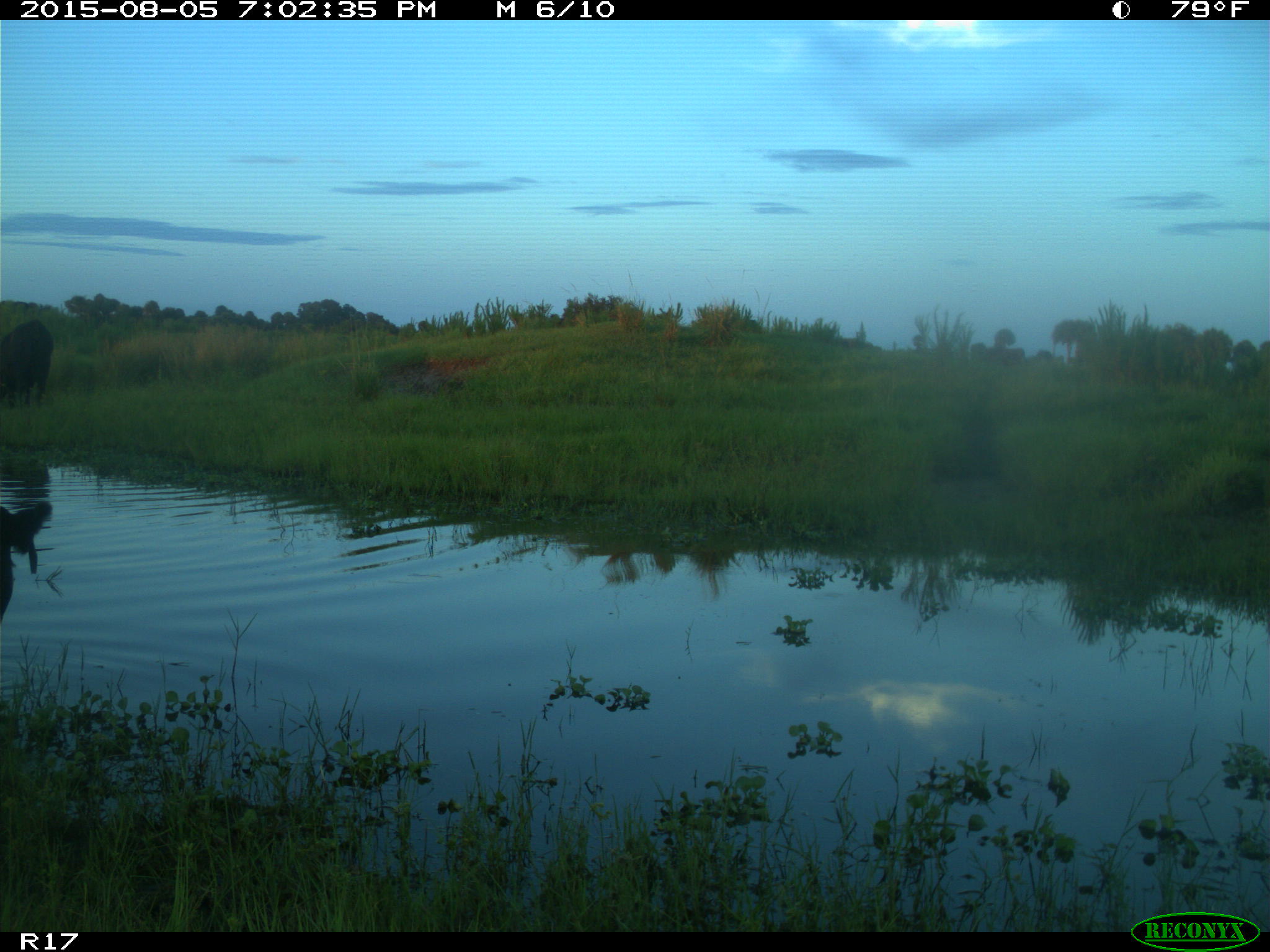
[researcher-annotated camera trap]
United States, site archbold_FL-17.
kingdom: Animalia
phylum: Chordata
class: Mammalia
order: Artiodactyla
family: Bovidae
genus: Bos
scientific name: Bos taurus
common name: domestic cow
Bos taurus (domestic cow).